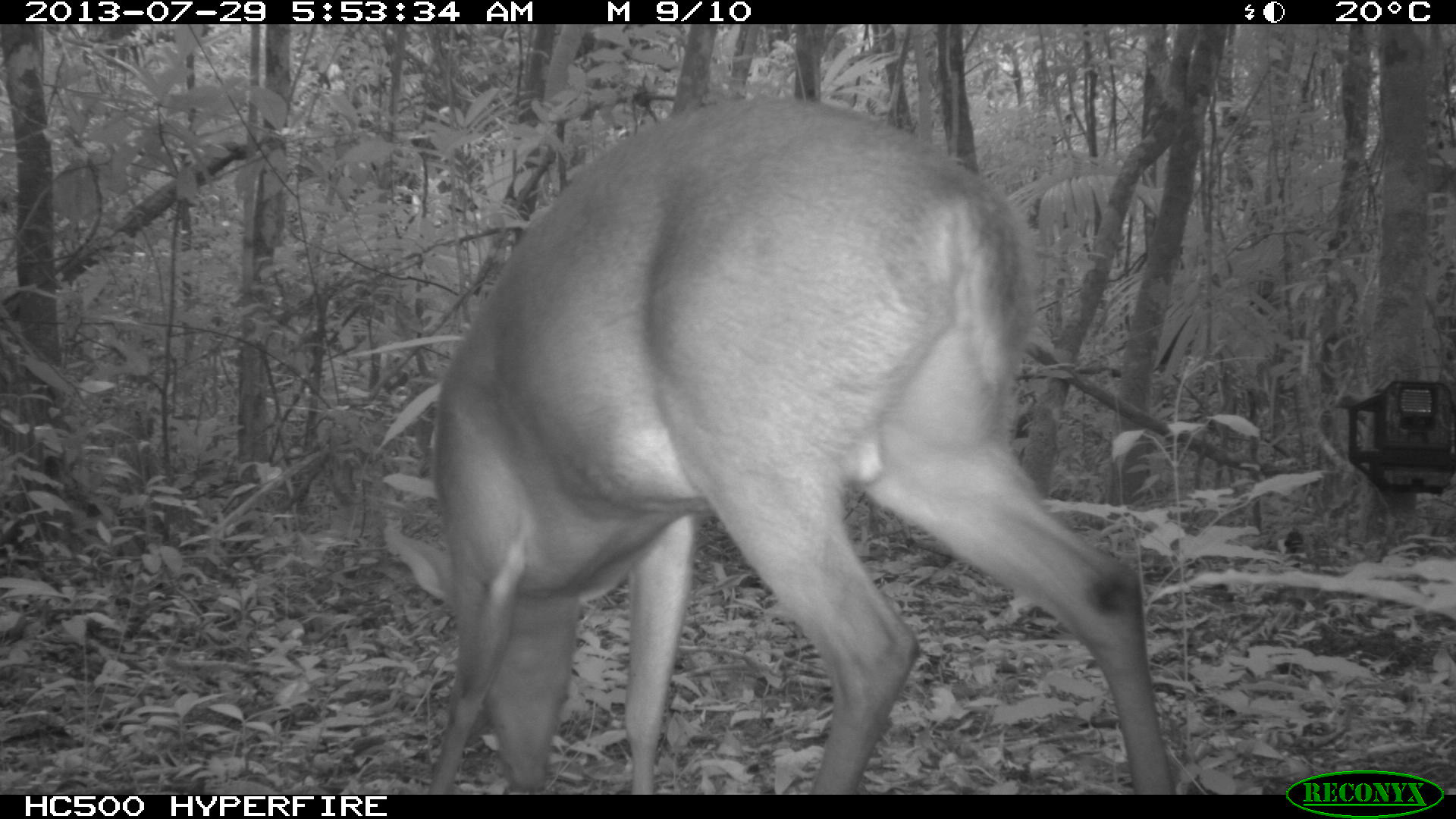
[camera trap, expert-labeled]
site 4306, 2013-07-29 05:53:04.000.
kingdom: Animalia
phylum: Chordata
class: Mammalia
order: Artiodactyla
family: Cervidae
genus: Mazama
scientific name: Mazama temama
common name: central american red brocket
Mazama temama (central american red brocket), count 1, sex male.